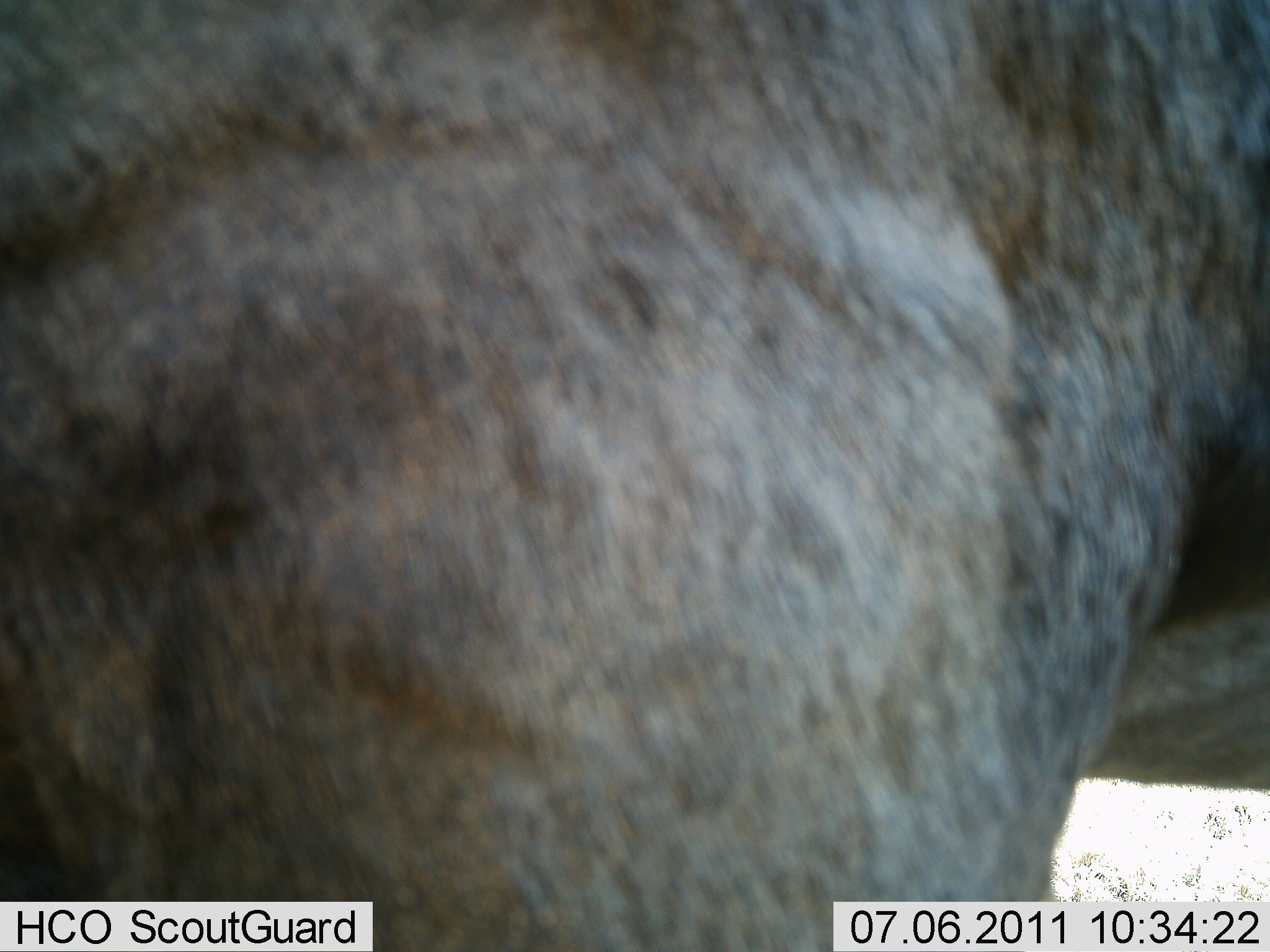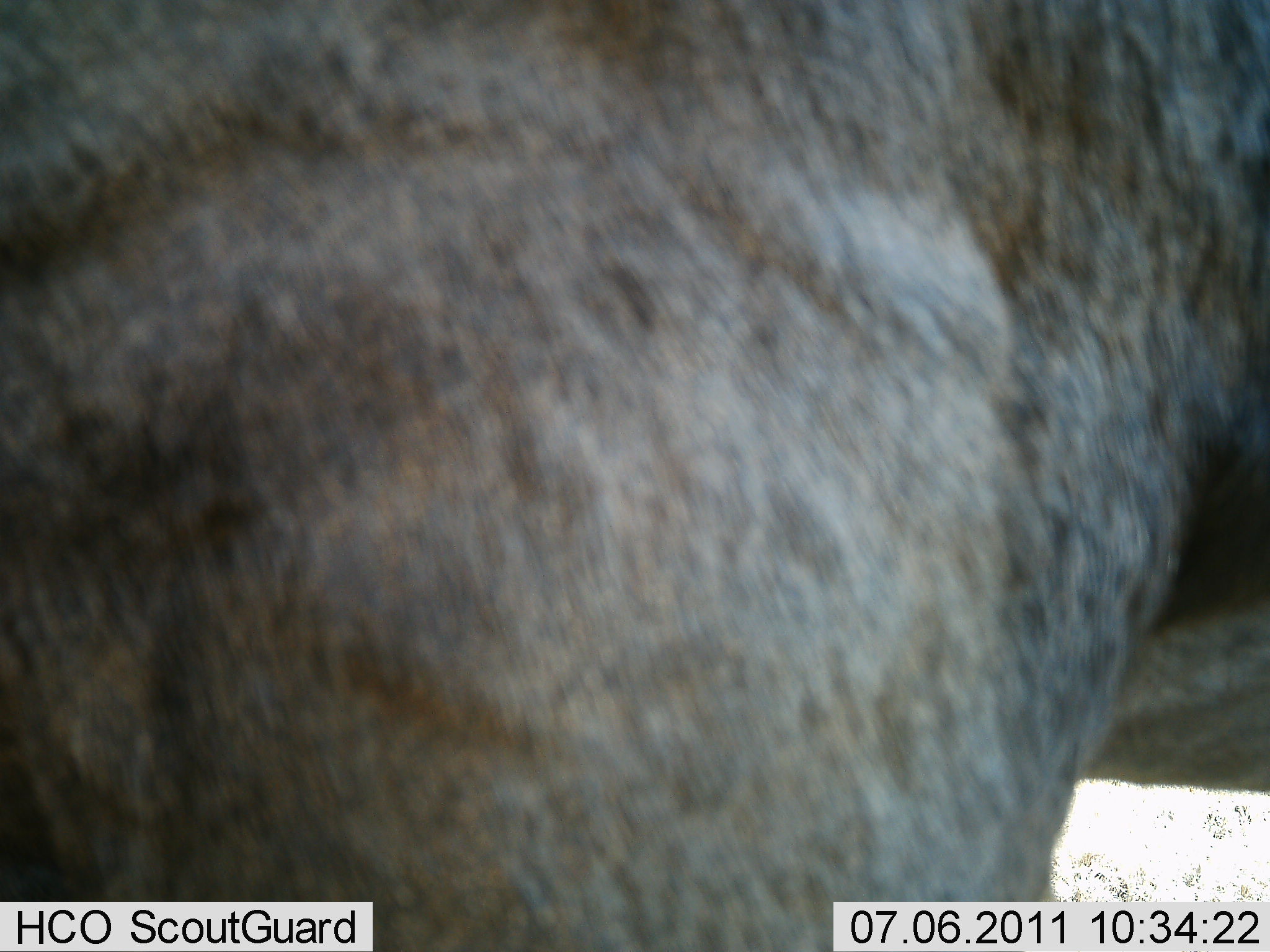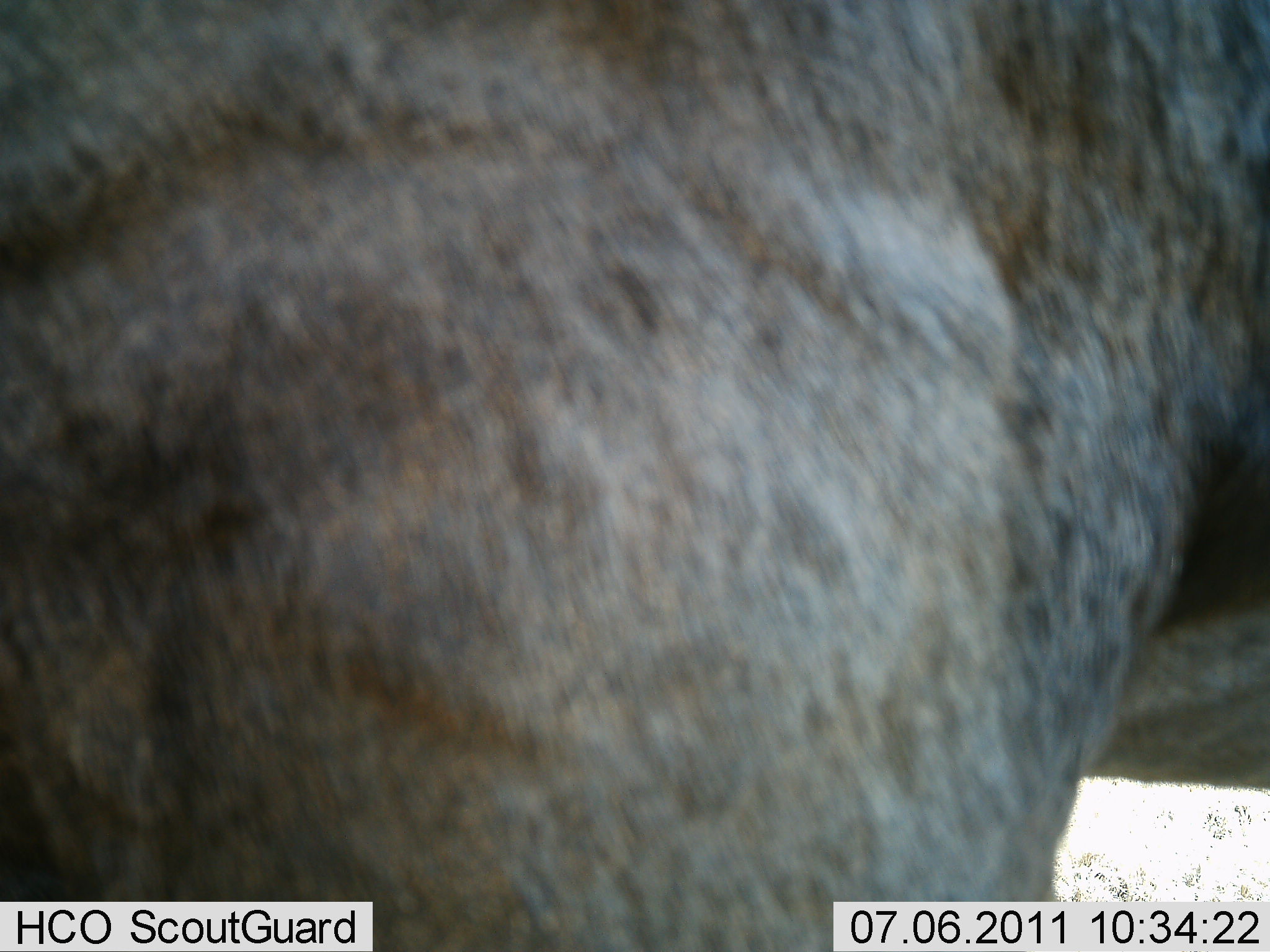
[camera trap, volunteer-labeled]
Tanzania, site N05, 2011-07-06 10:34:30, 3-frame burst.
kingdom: Animalia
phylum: Chordata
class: Mammalia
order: Artiodactyla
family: Bovidae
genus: Connochaetes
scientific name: Connochaetes taurinus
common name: blue wildebeest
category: wildebeest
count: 1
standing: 100%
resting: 0%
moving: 0%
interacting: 0%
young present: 0%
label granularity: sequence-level